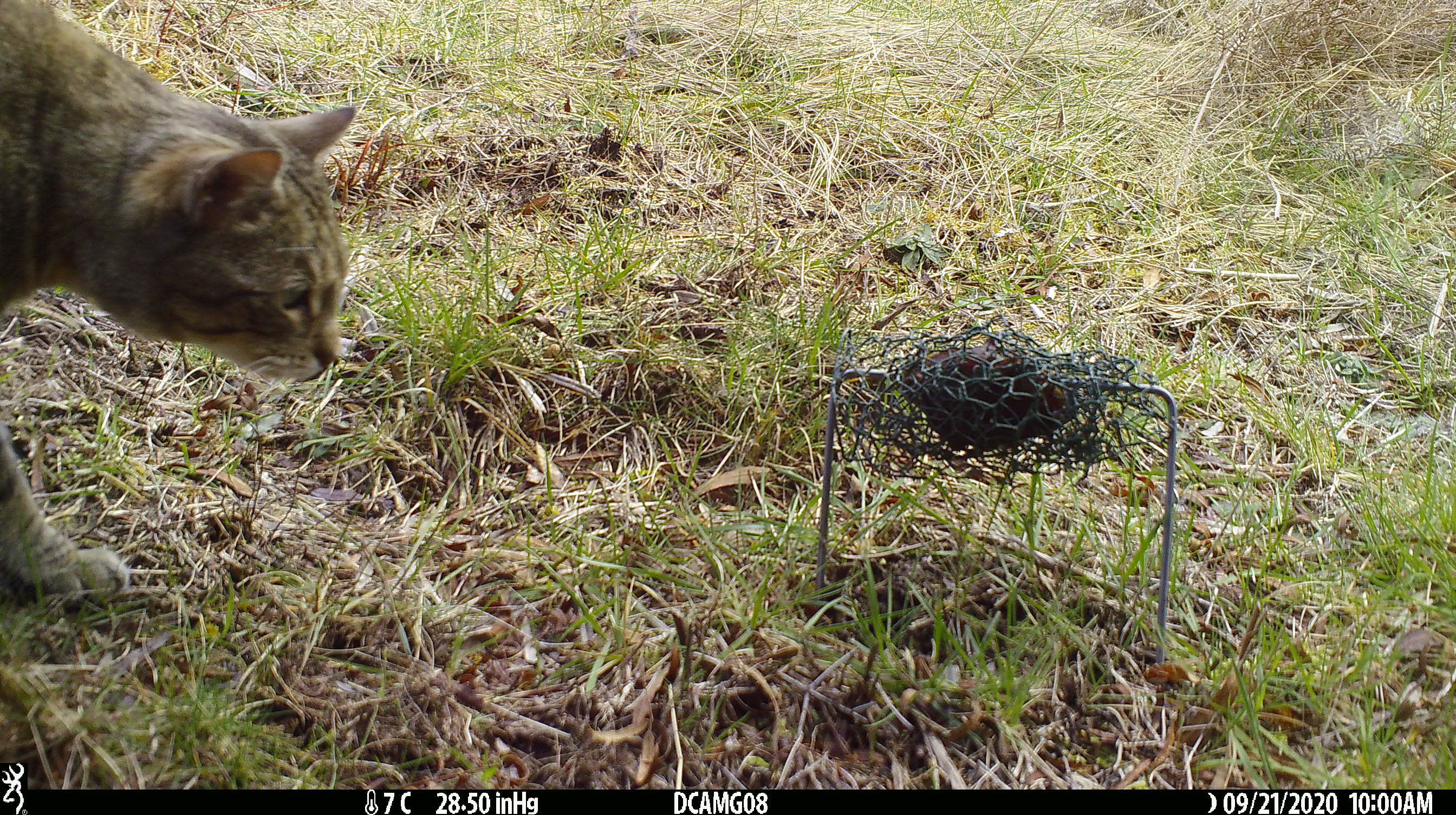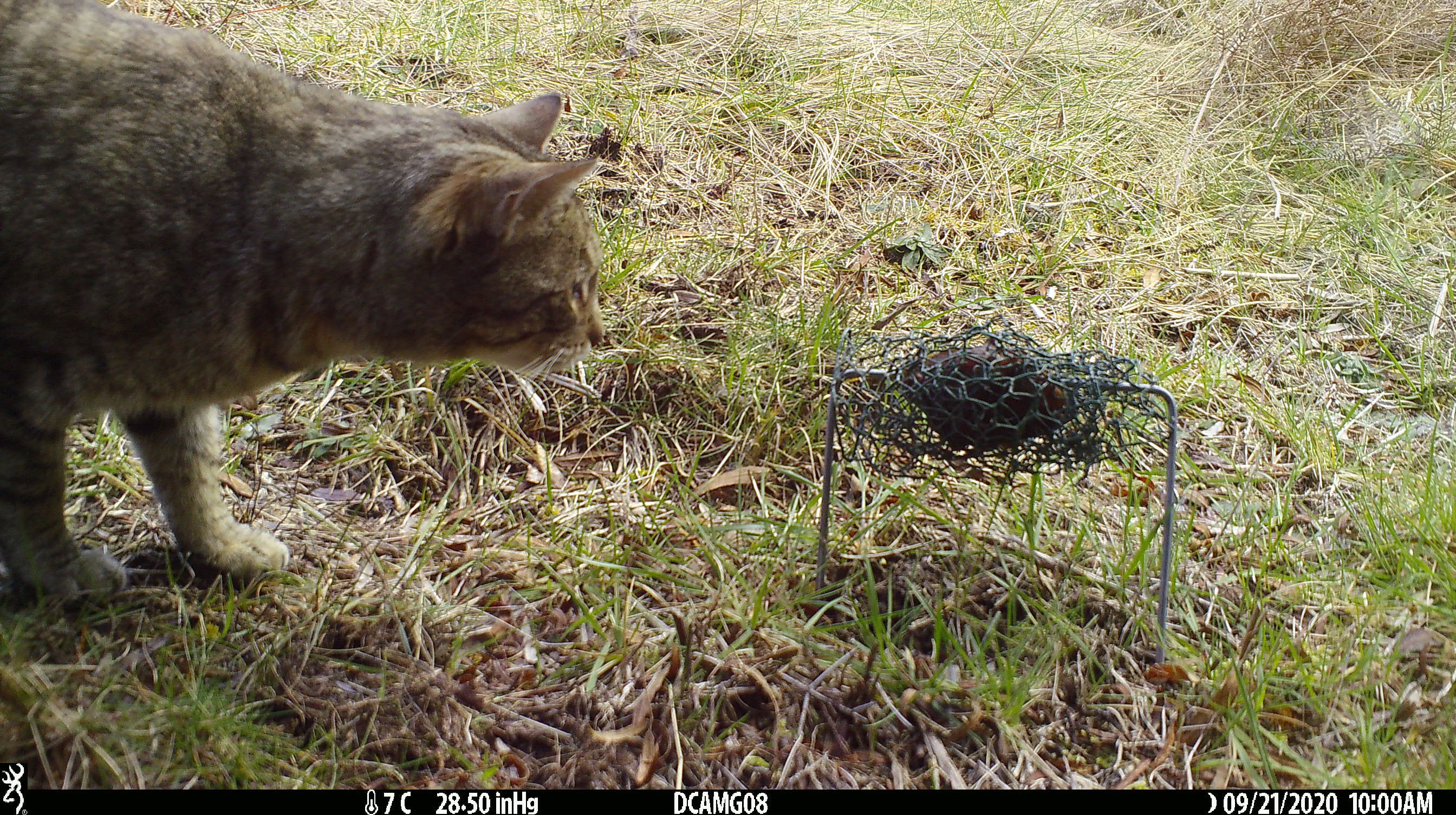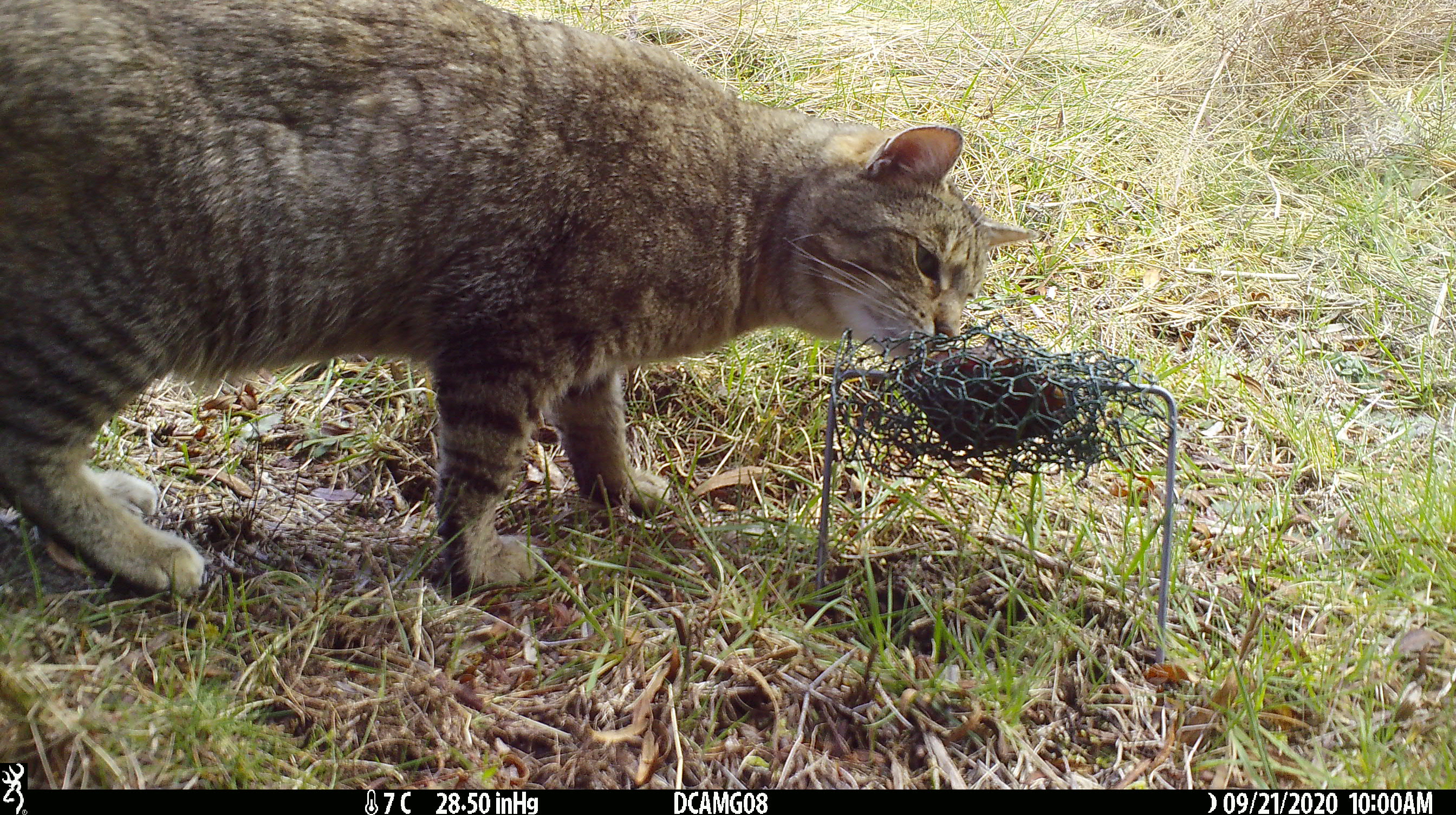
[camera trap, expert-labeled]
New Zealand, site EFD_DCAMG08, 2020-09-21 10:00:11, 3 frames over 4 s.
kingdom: Animalia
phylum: Chordata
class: Mammalia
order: Carnivora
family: Felidae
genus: Felis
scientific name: Felis catus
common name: domestic cat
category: cat